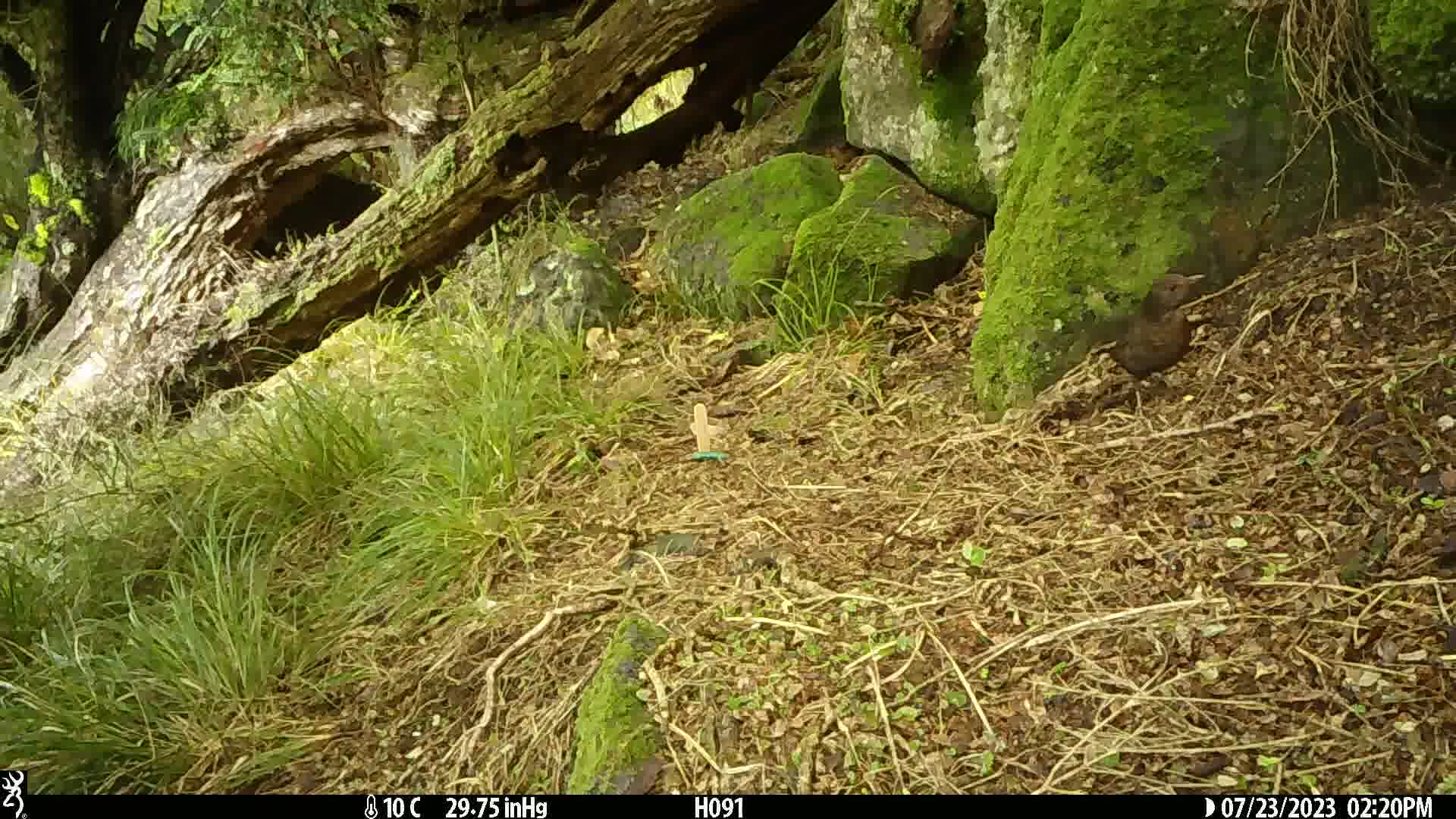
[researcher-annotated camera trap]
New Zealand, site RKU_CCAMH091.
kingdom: Animalia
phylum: Chordata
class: Aves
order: Passeriformes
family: Turdidae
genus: Turdus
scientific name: Turdus merula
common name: eurasian blackbird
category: blackbird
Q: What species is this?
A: Blackbird (eurasian blackbird) (Turdus merula).